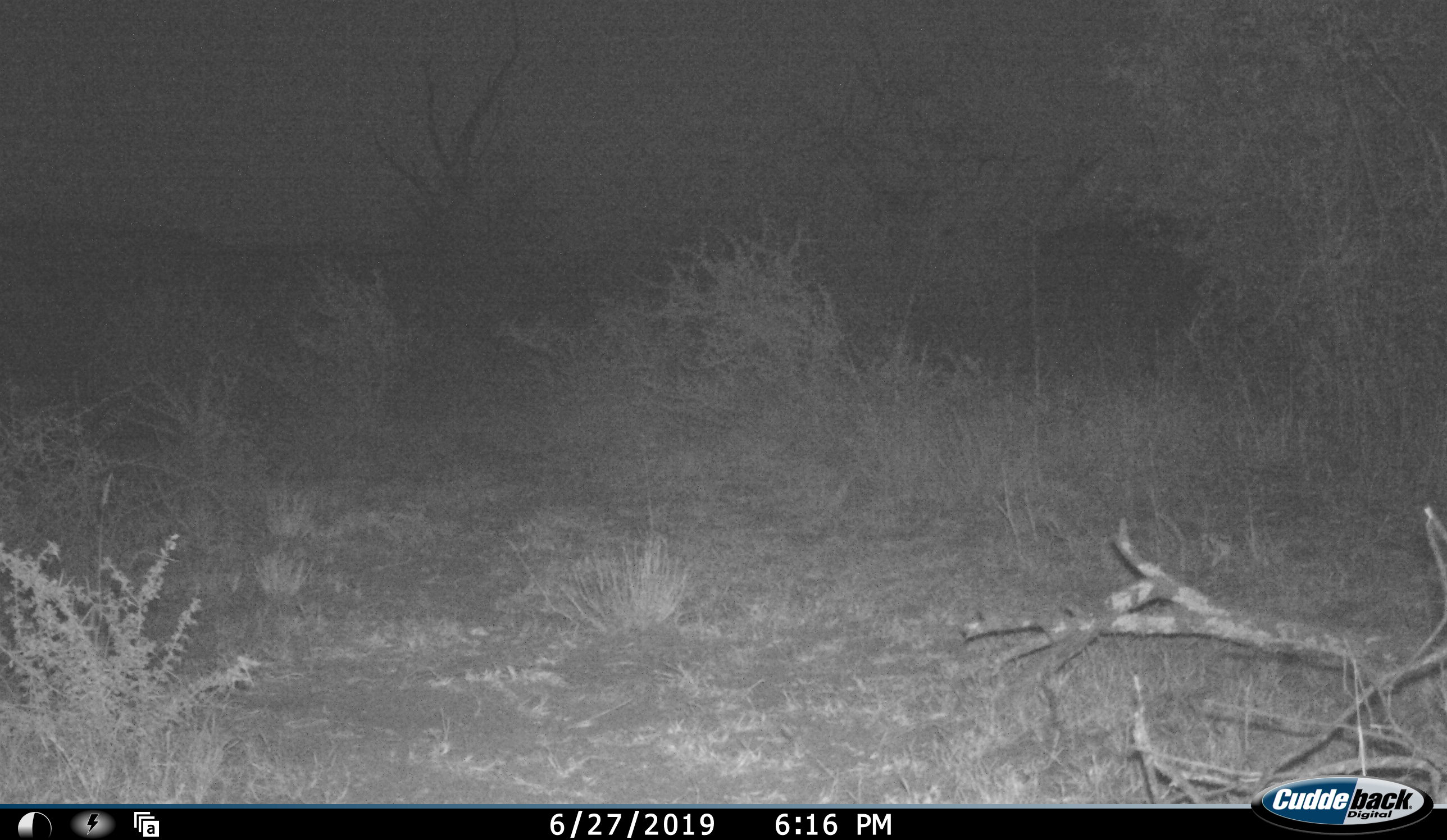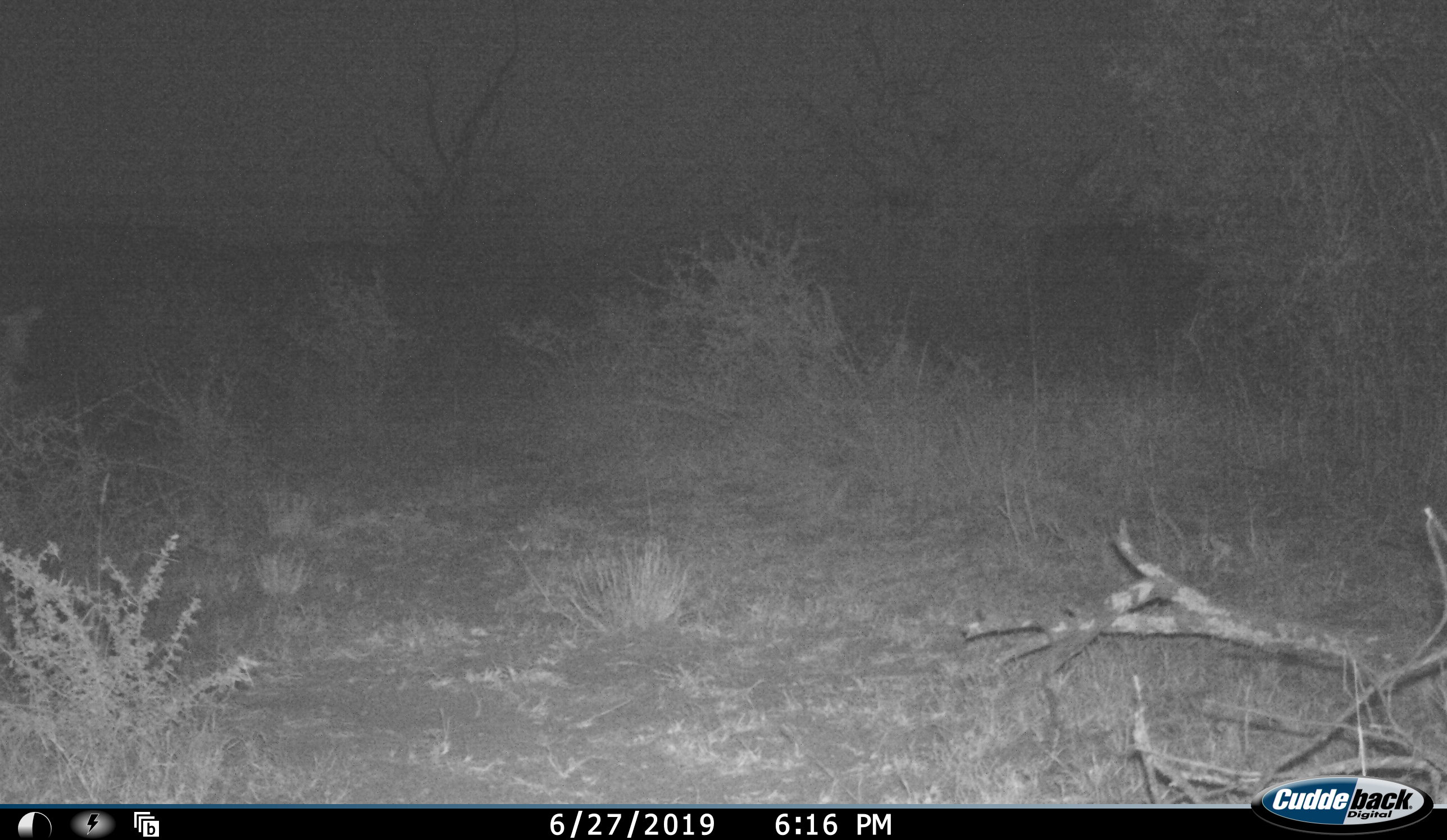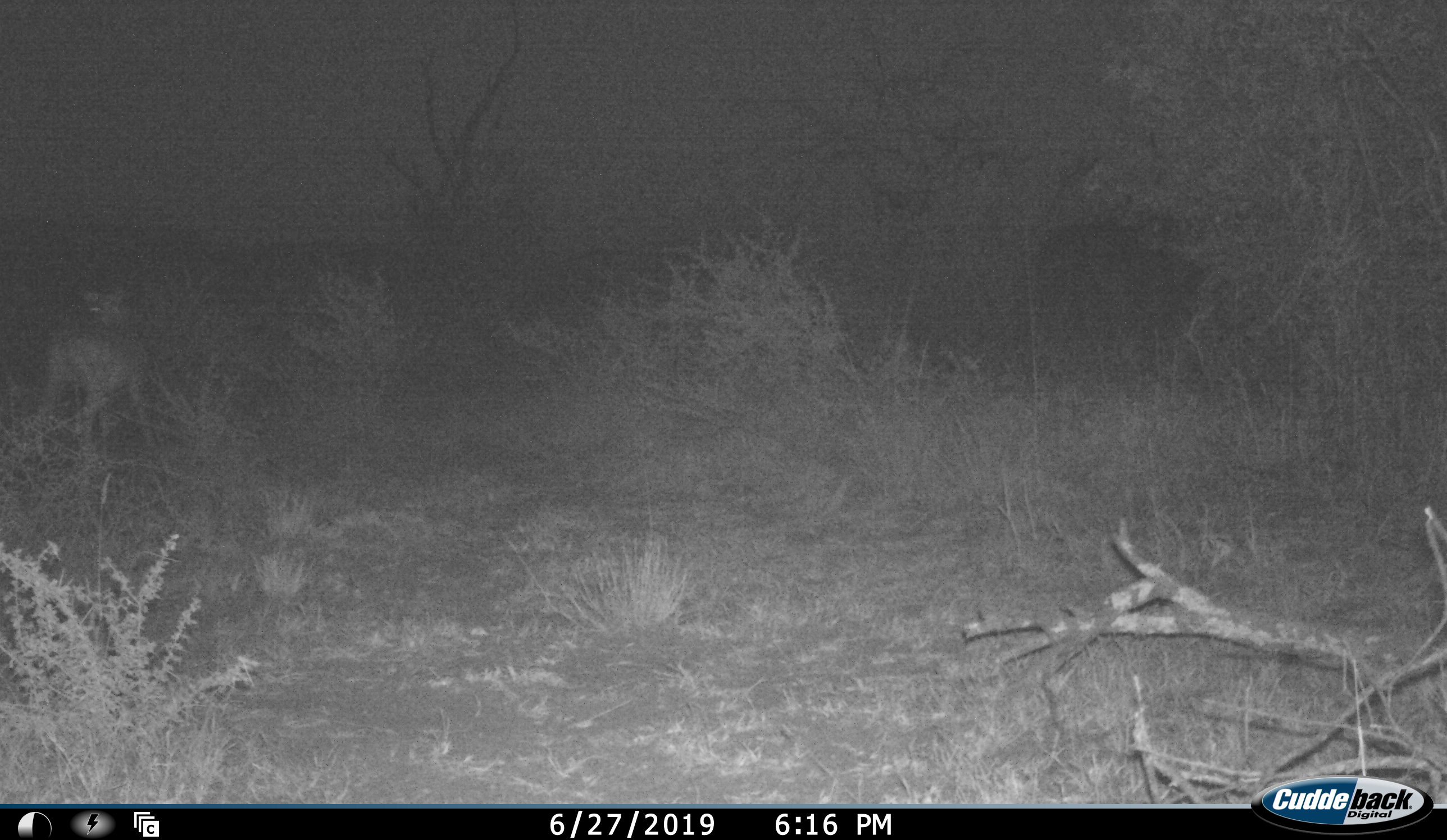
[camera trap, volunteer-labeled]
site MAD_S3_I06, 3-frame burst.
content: unidentified animal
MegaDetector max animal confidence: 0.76